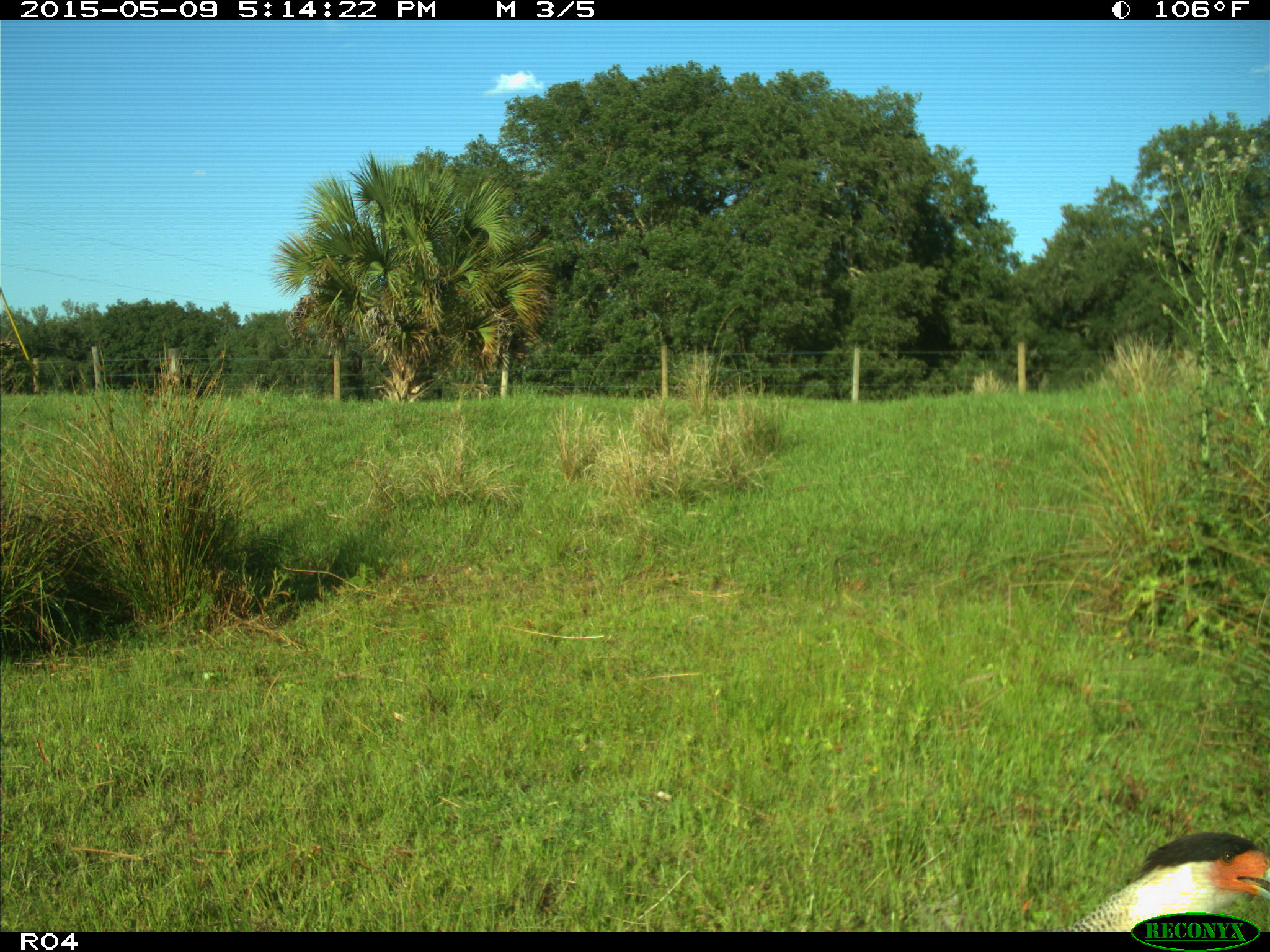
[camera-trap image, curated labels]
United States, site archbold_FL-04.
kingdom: Animalia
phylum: Chordata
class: Aves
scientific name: Aves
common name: birds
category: unidentified bird